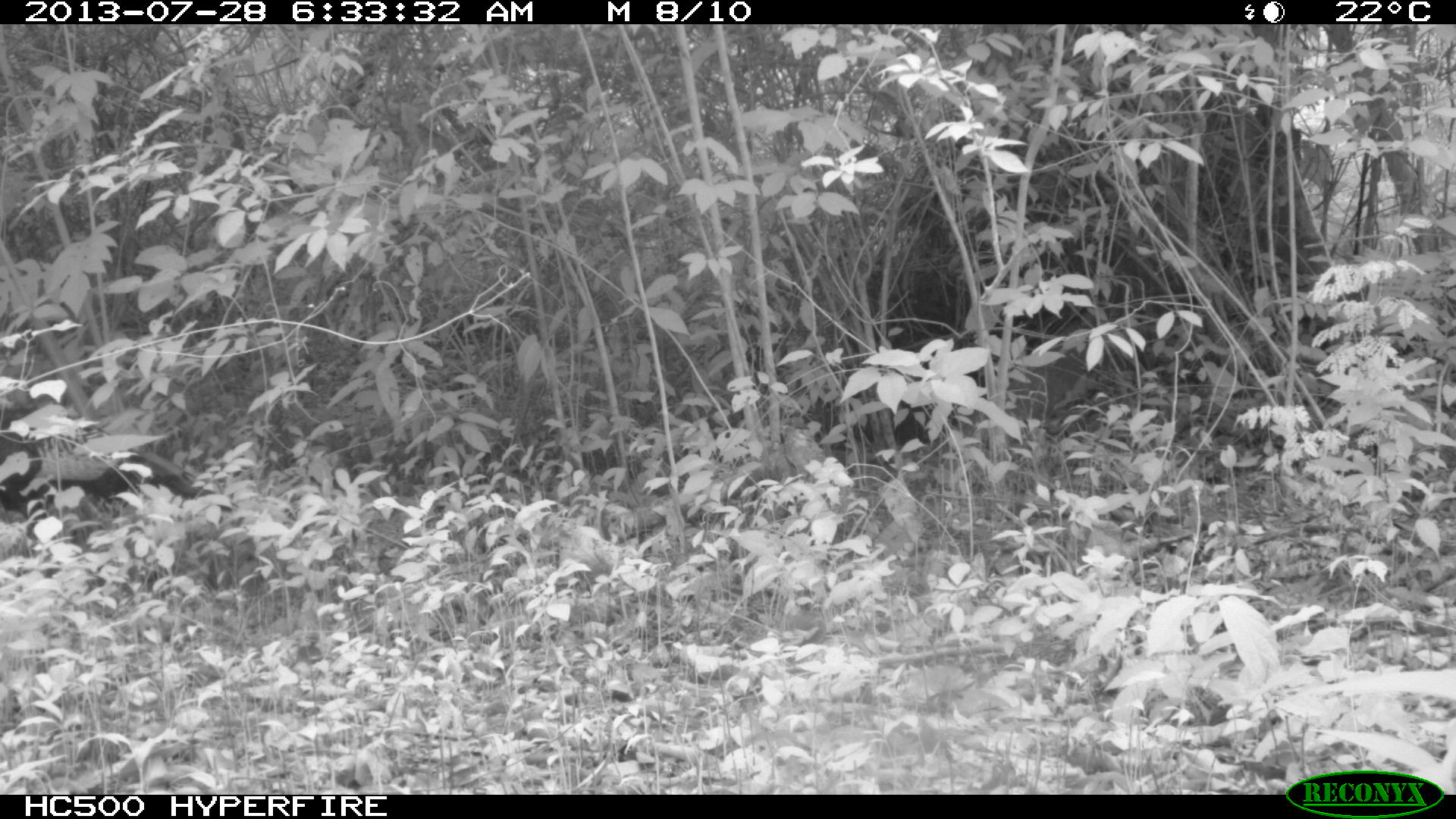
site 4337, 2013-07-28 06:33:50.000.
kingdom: Animalia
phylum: Chordata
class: Aves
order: Galliformes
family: Phasianidae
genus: Meleagris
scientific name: Meleagris ocellata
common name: ocellated turkey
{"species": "Meleagris ocellata (ocellated turkey)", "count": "1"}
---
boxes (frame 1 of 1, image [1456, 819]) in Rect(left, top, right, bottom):
meleagris ocellata: Rect(0, 402, 241, 547)